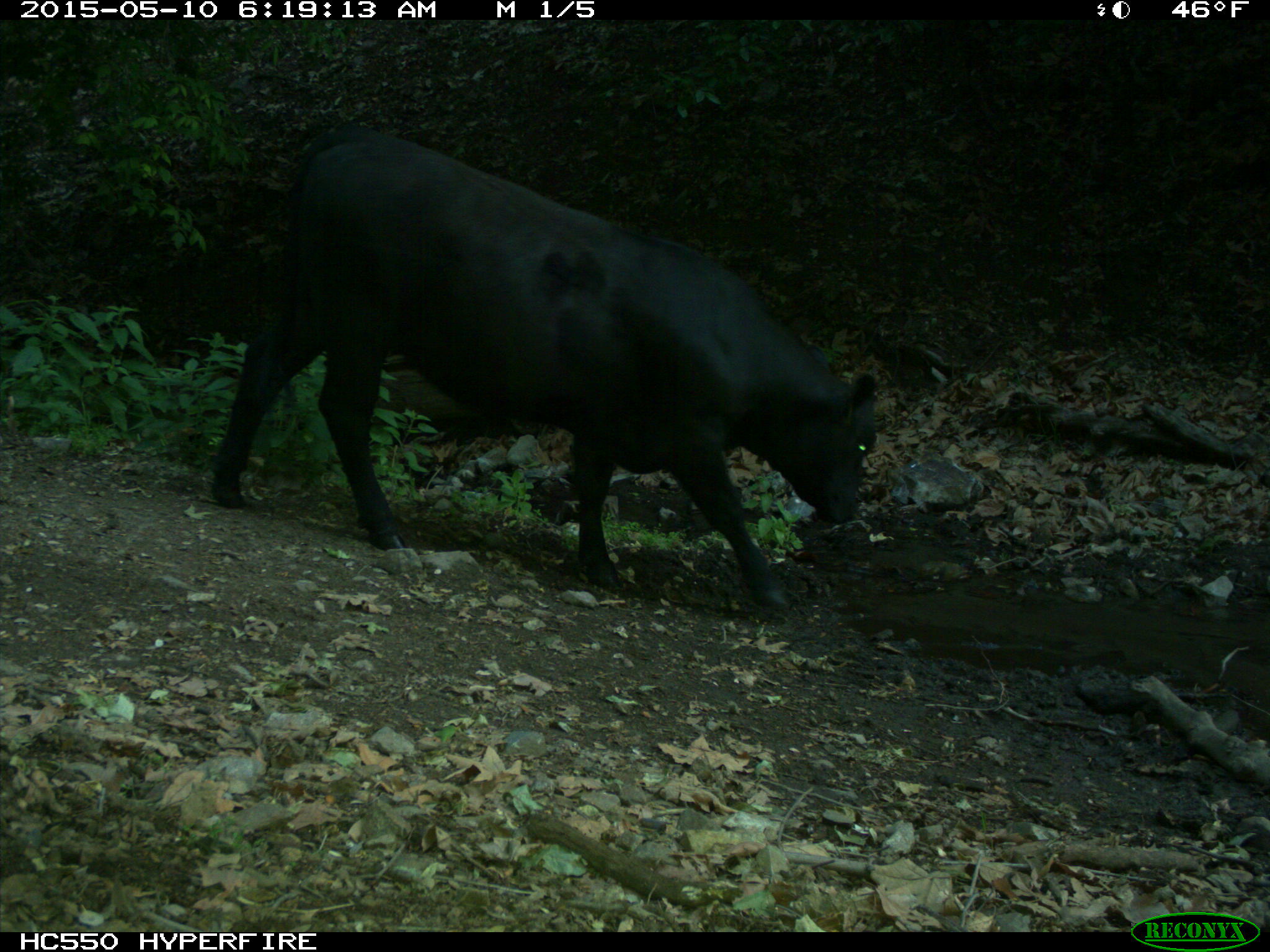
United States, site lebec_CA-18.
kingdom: Animalia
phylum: Chordata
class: Mammalia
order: Artiodactyla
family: Bovidae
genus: Bos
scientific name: Bos taurus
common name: domestic cow